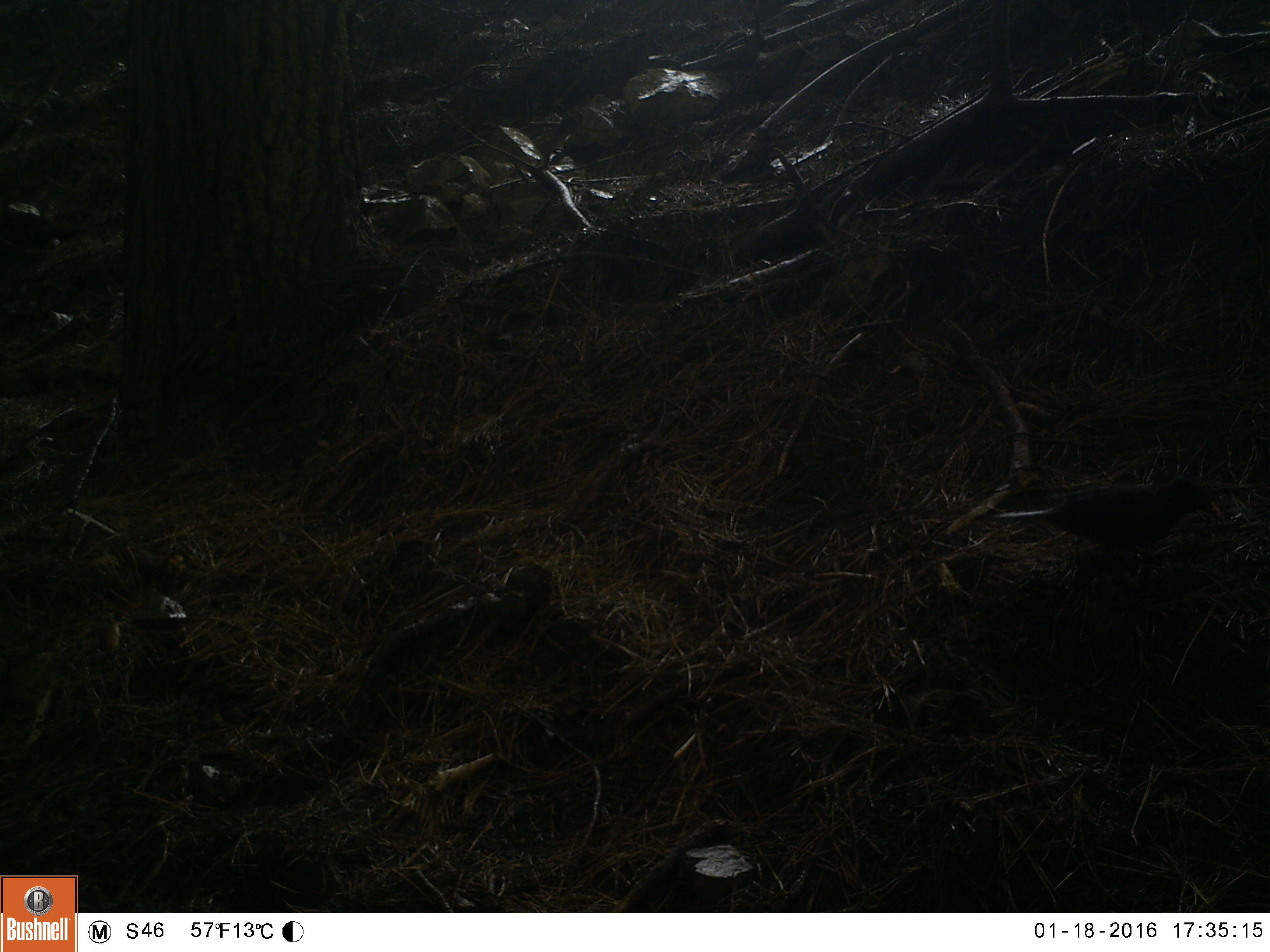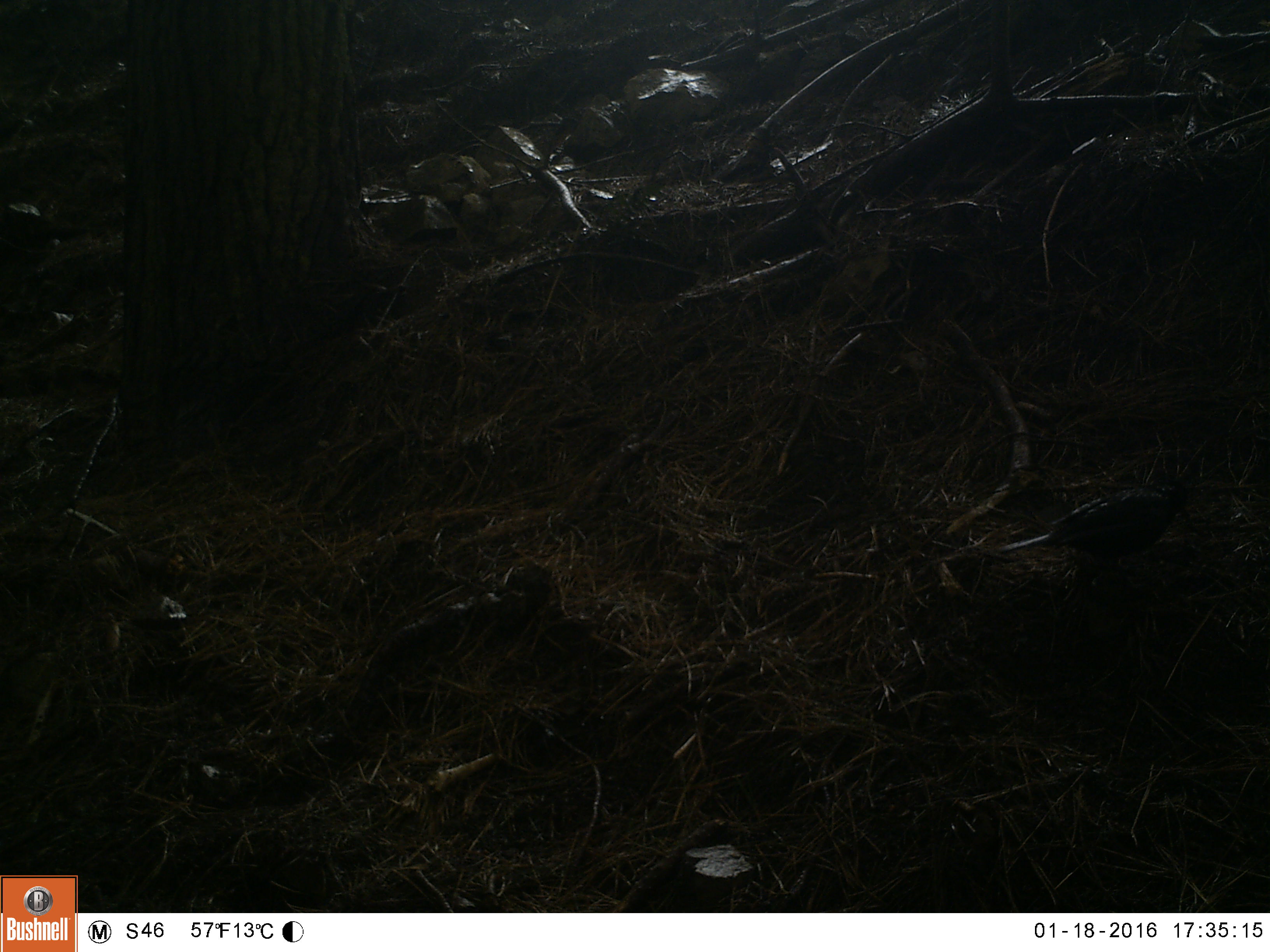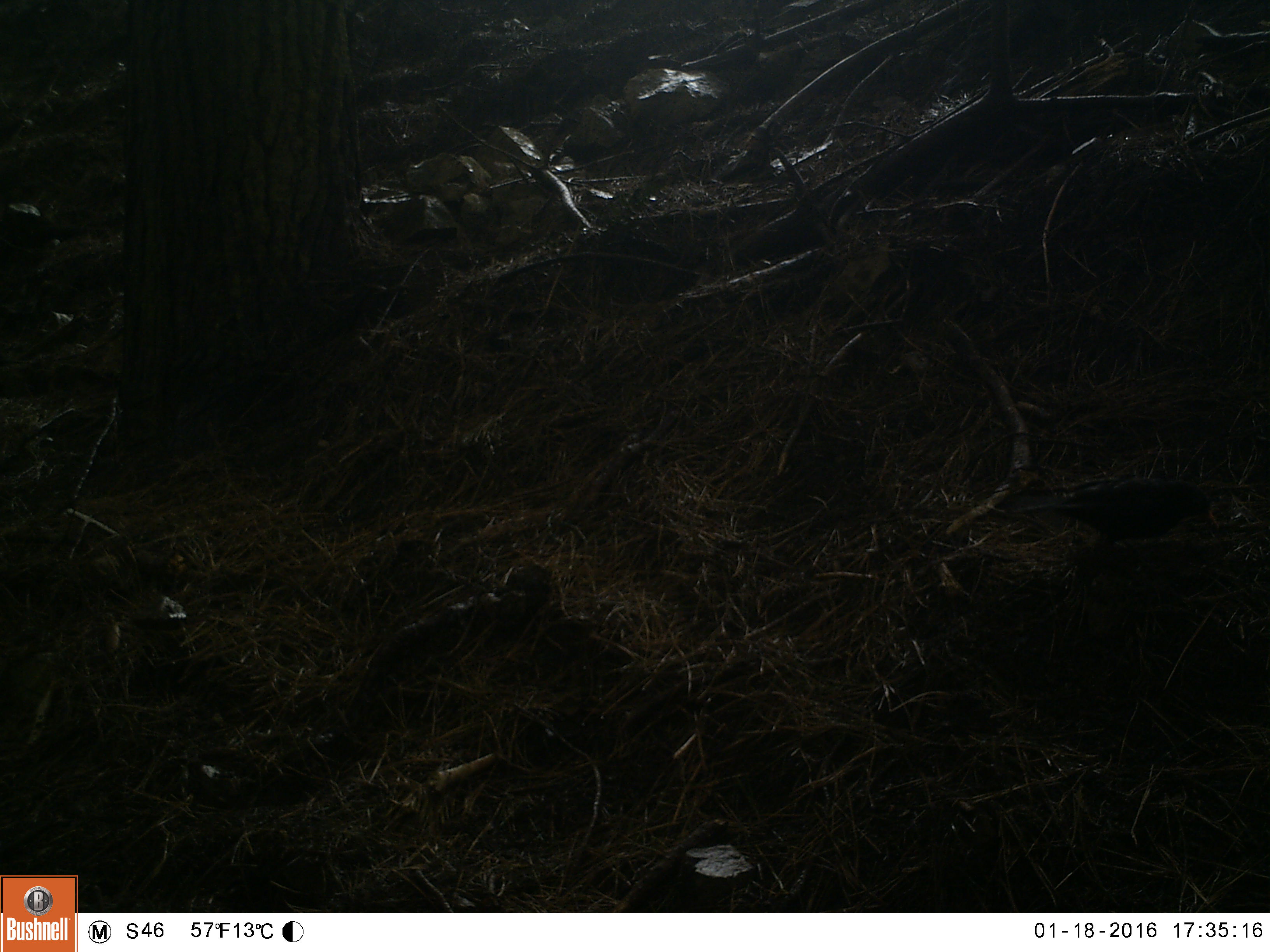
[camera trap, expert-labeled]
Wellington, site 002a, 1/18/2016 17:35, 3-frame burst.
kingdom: Animalia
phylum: Chordata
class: Aves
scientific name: Aves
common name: bird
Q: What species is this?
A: Bird (Aves).